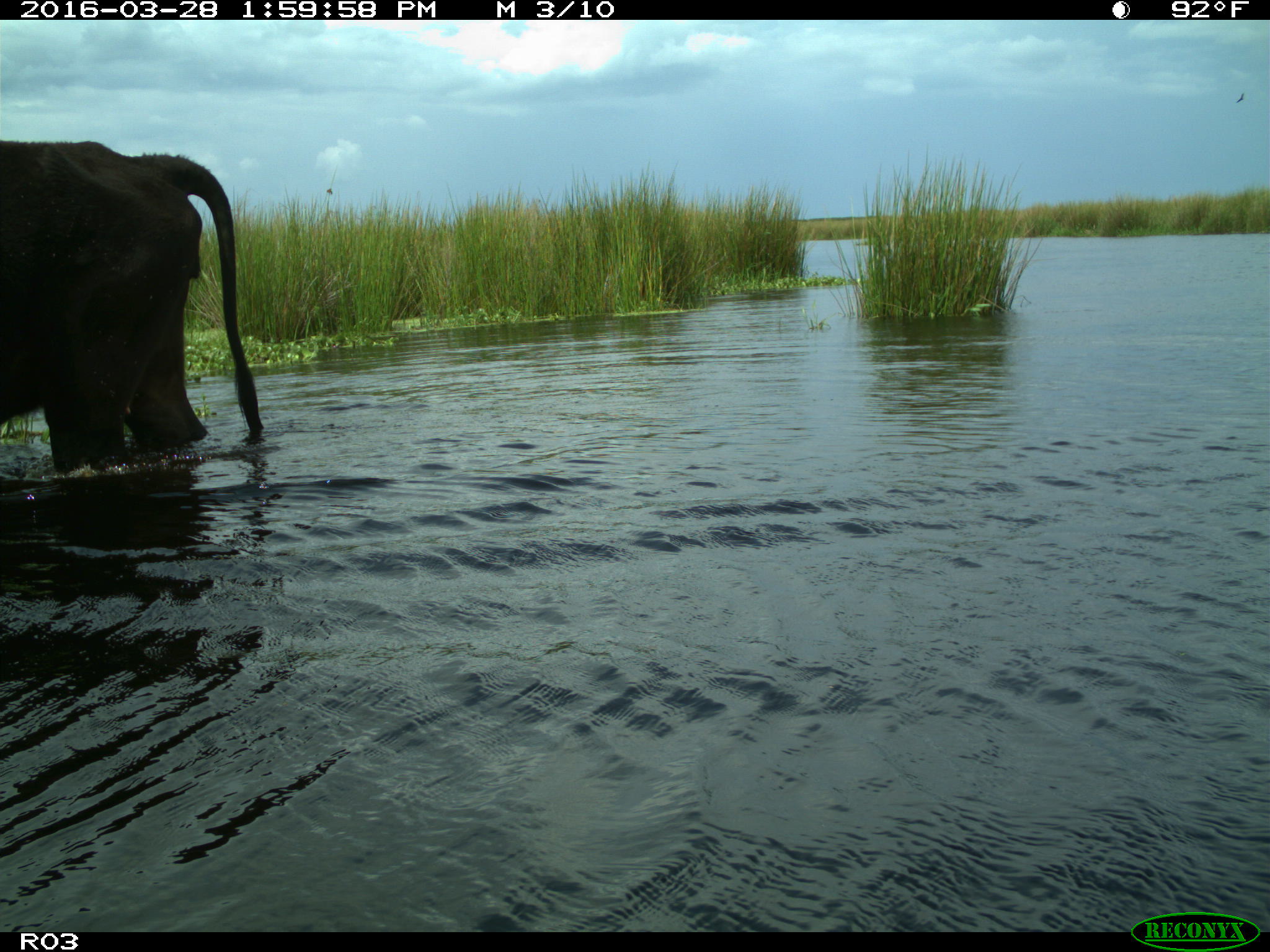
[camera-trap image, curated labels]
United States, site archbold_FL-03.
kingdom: Animalia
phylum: Chordata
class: Mammalia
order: Artiodactyla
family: Bovidae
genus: Bos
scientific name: Bos taurus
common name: domestic cow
Bos taurus (domestic cow).